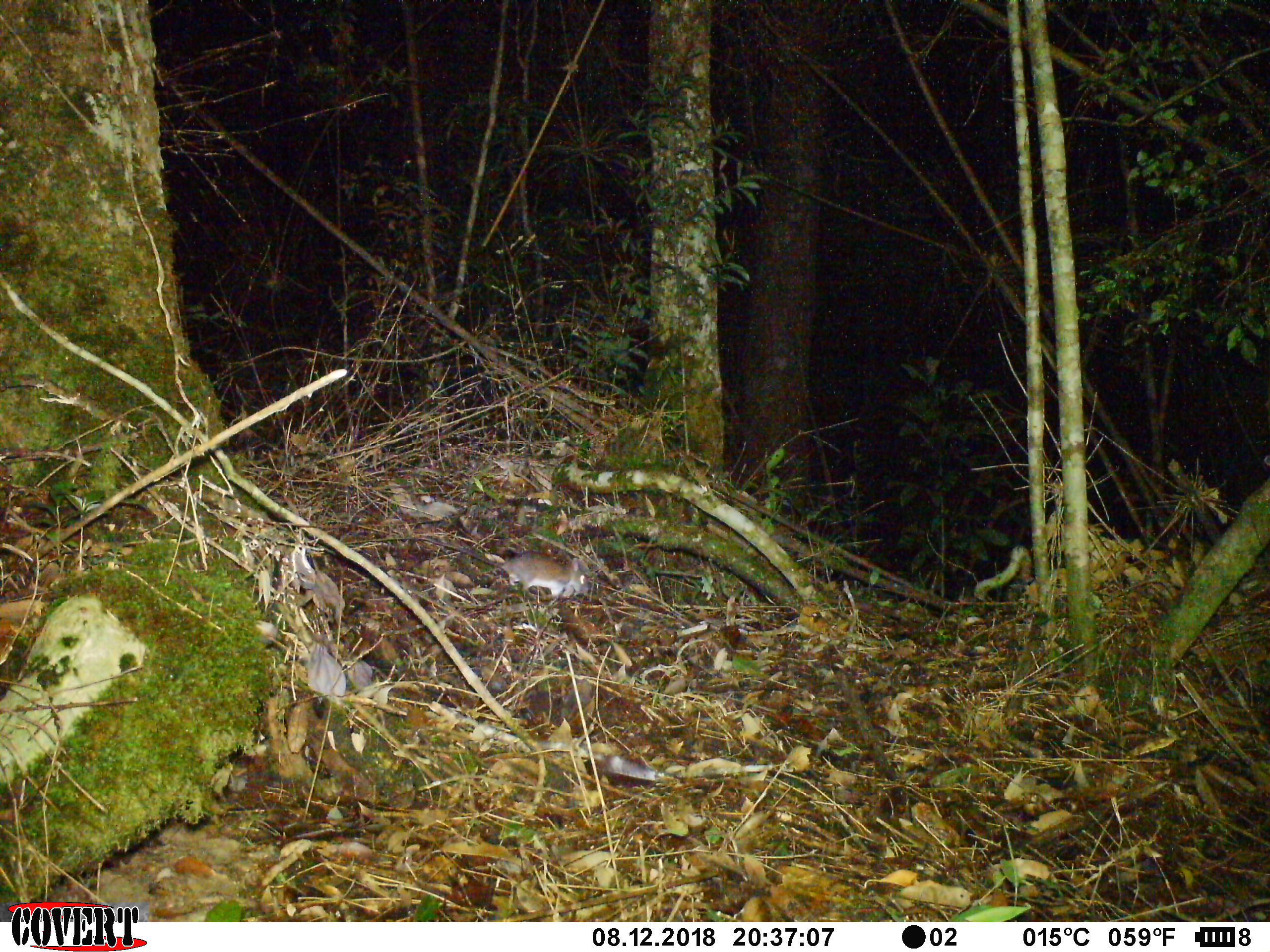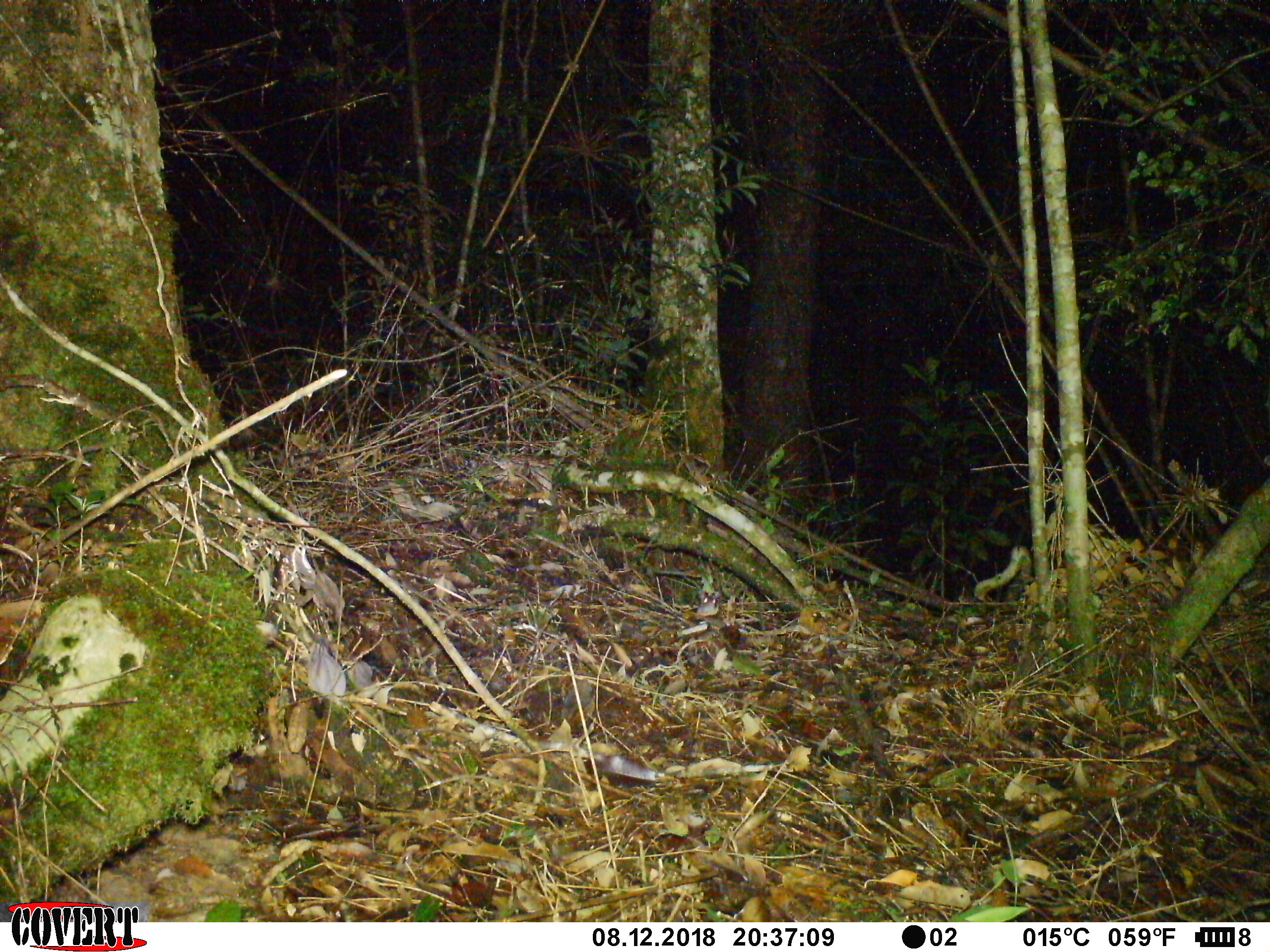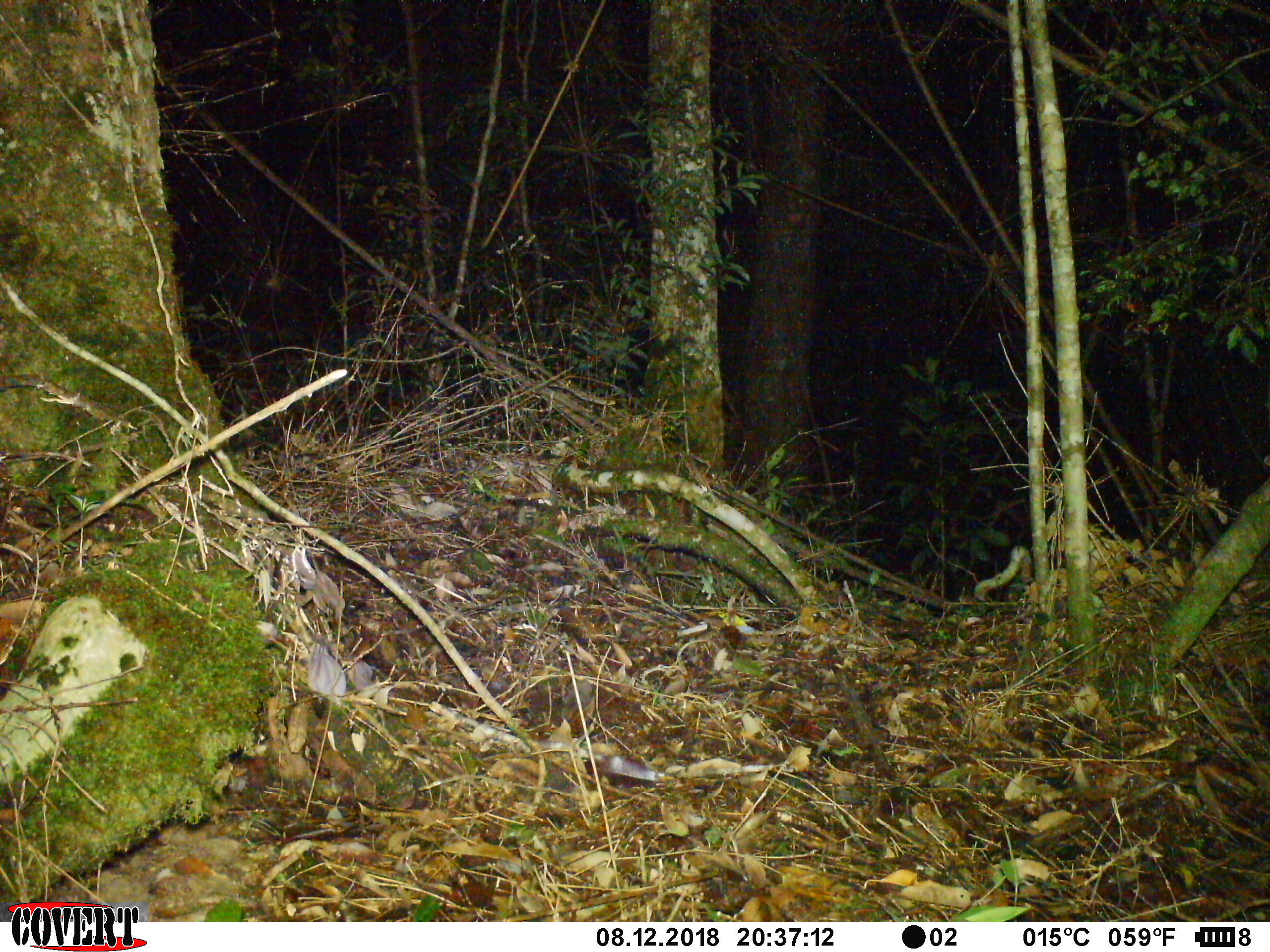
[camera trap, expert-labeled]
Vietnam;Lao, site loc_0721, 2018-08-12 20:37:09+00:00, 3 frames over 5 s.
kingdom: Animalia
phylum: Chordata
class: Mammalia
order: Rodentia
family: Muridae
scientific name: Muridae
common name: old-world mice and rats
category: unidentified murid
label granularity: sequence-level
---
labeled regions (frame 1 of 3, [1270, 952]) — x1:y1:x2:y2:
unidentified murid: 409:535:589:599